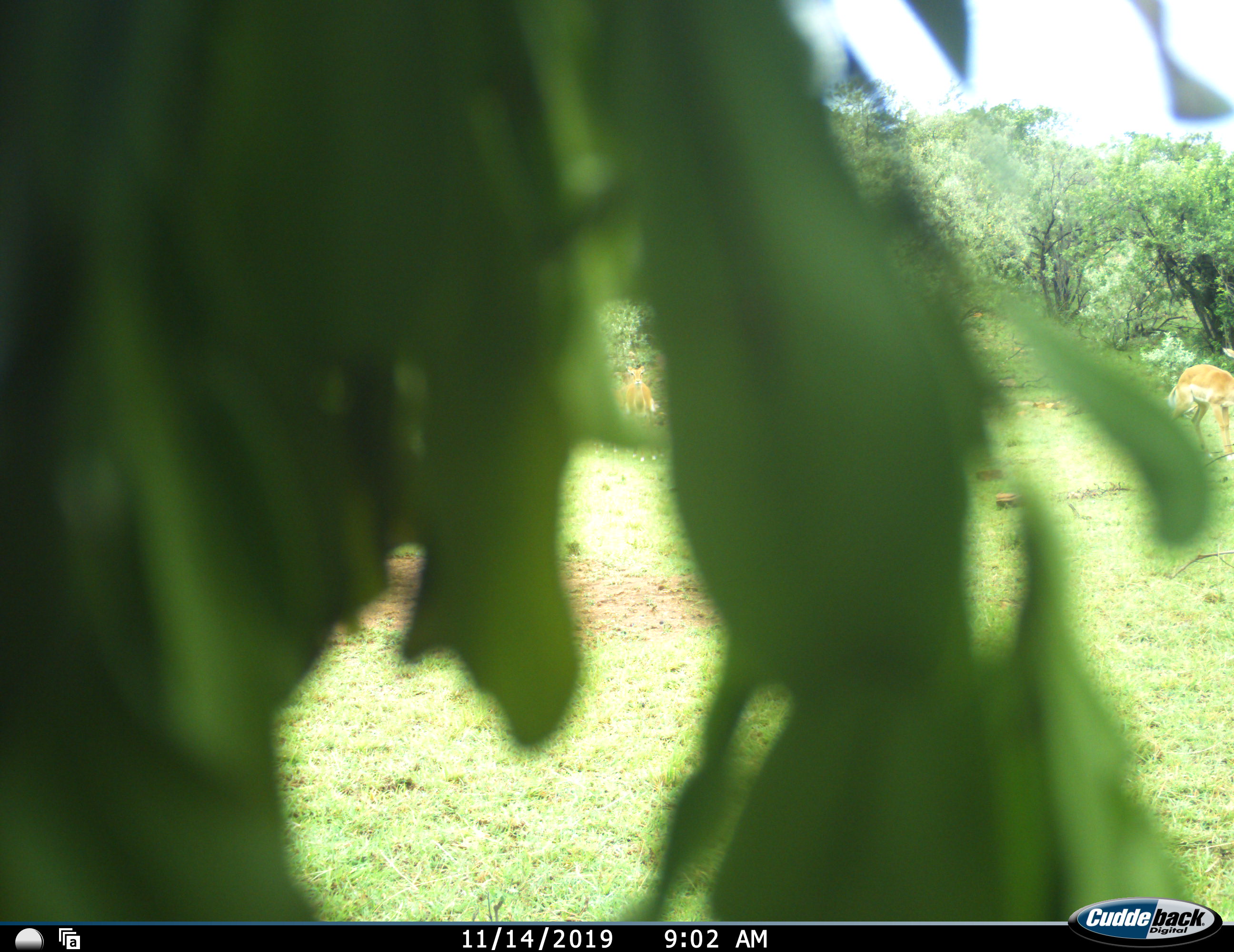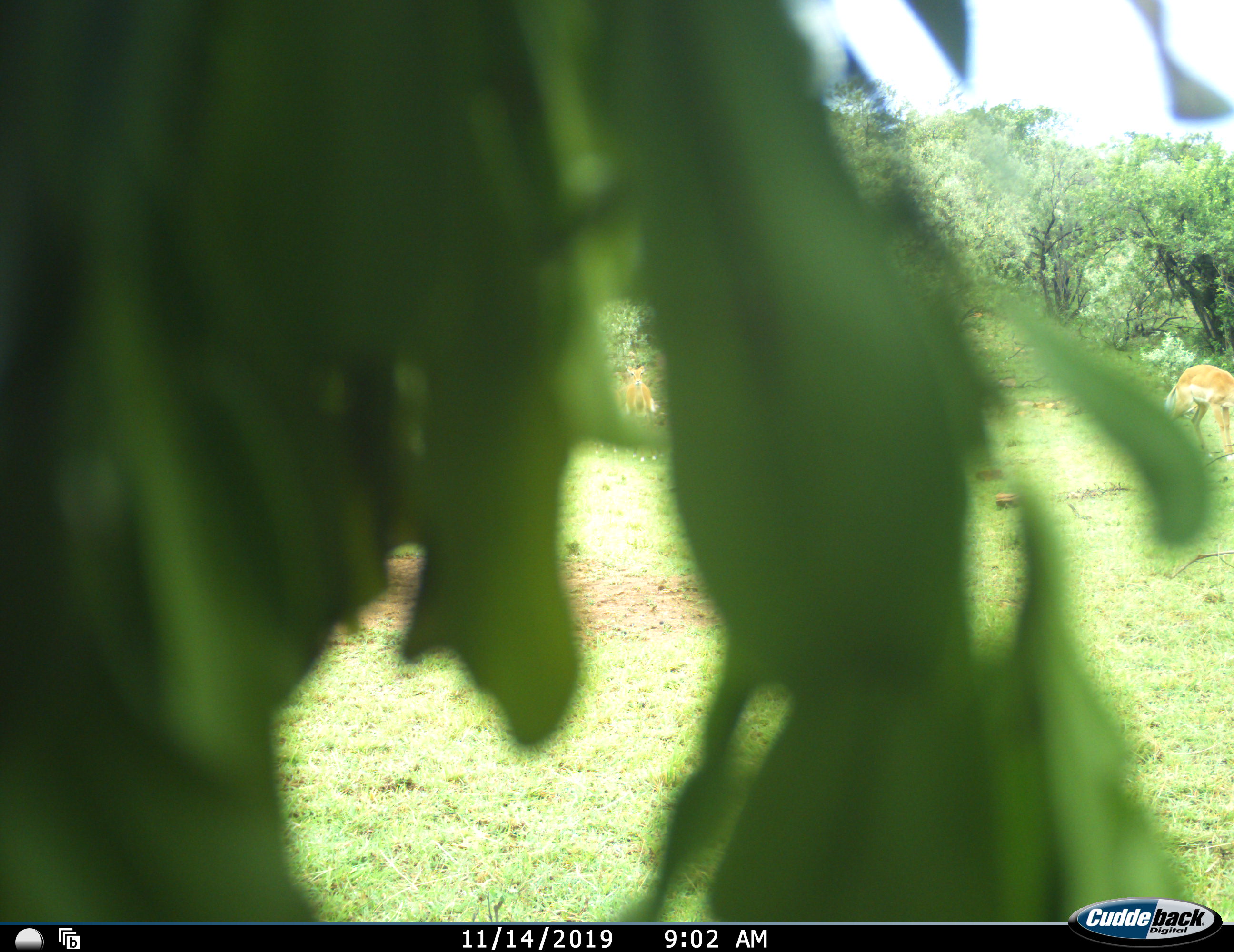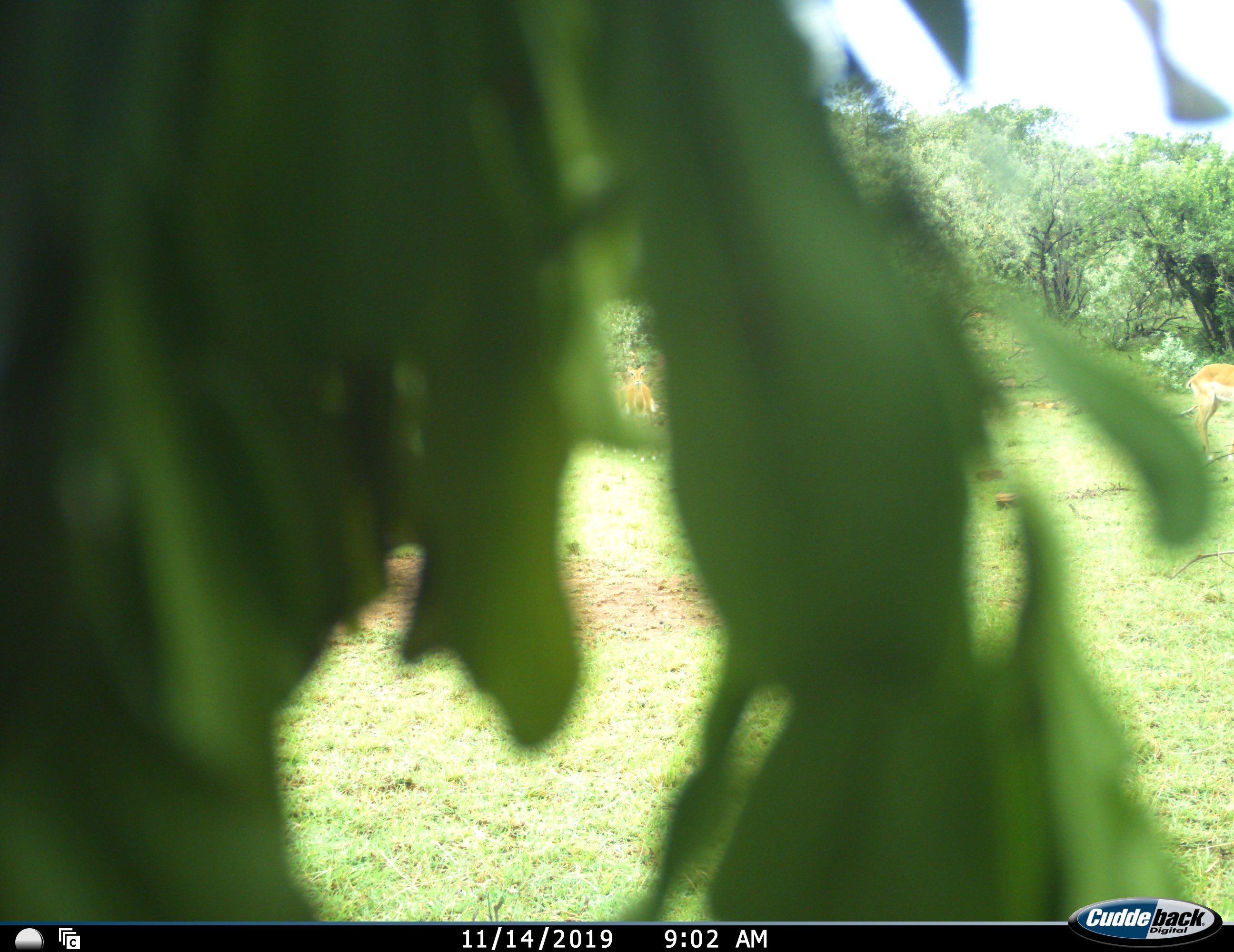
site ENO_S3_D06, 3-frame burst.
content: unidentified animal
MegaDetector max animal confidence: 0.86